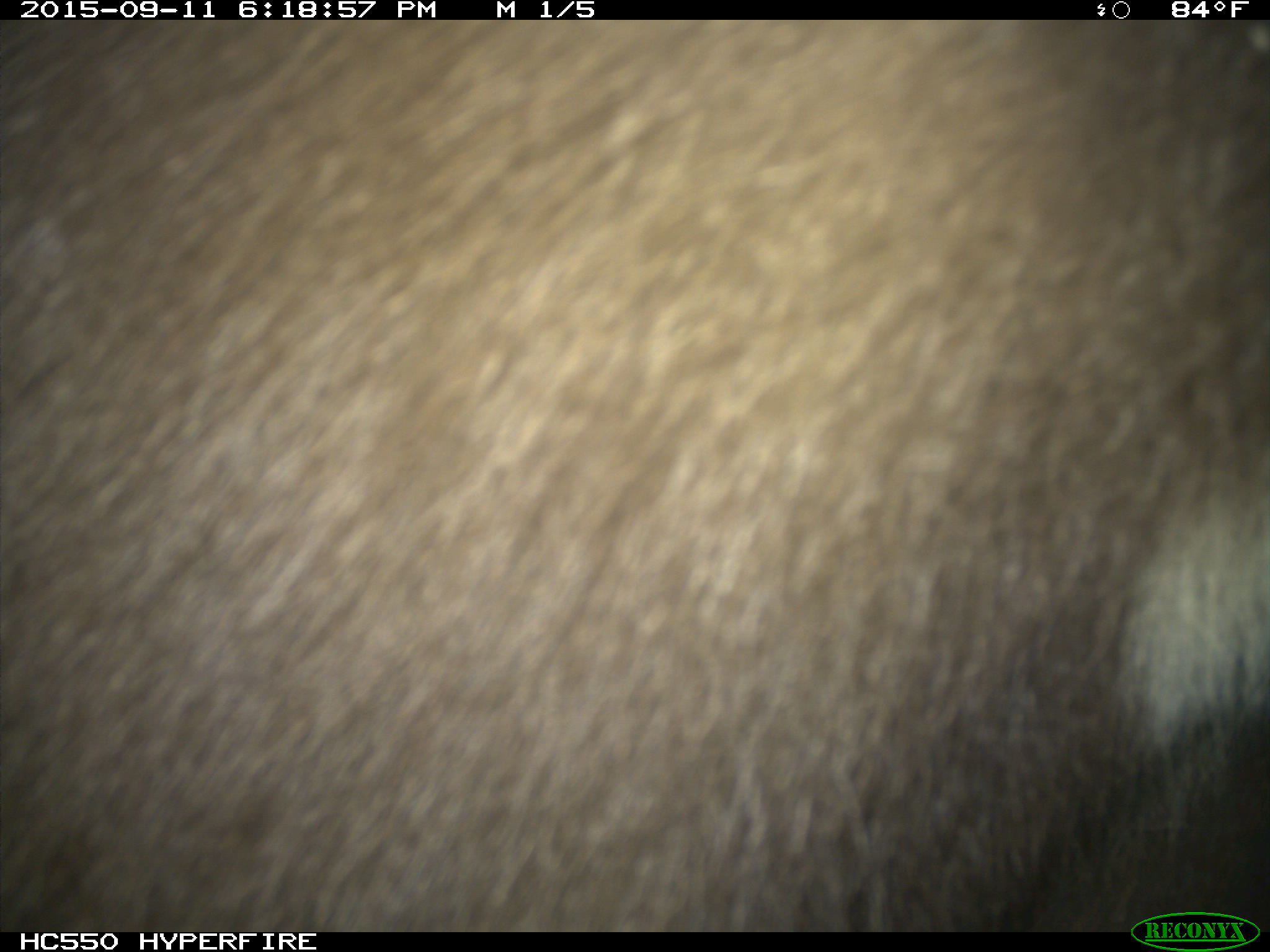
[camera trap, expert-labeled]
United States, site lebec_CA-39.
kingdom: Animalia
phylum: Chordata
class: Mammalia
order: Carnivora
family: Ursidae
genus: Ursus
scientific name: Ursus americanus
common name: american black bear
Ursus americanus (american black bear).